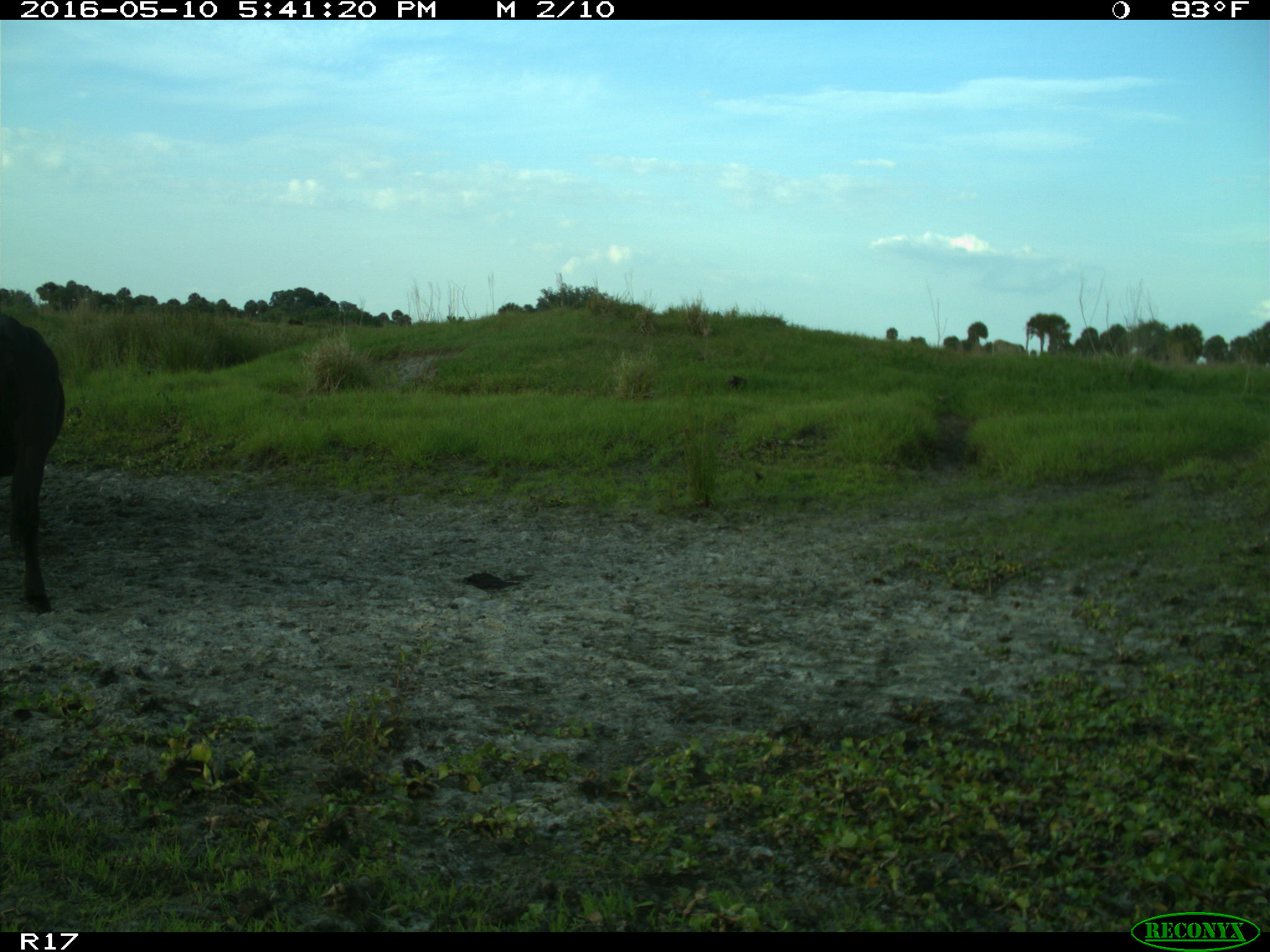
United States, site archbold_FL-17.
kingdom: Animalia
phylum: Chordata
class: Mammalia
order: Artiodactyla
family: Bovidae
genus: Bos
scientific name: Bos taurus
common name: domestic cow